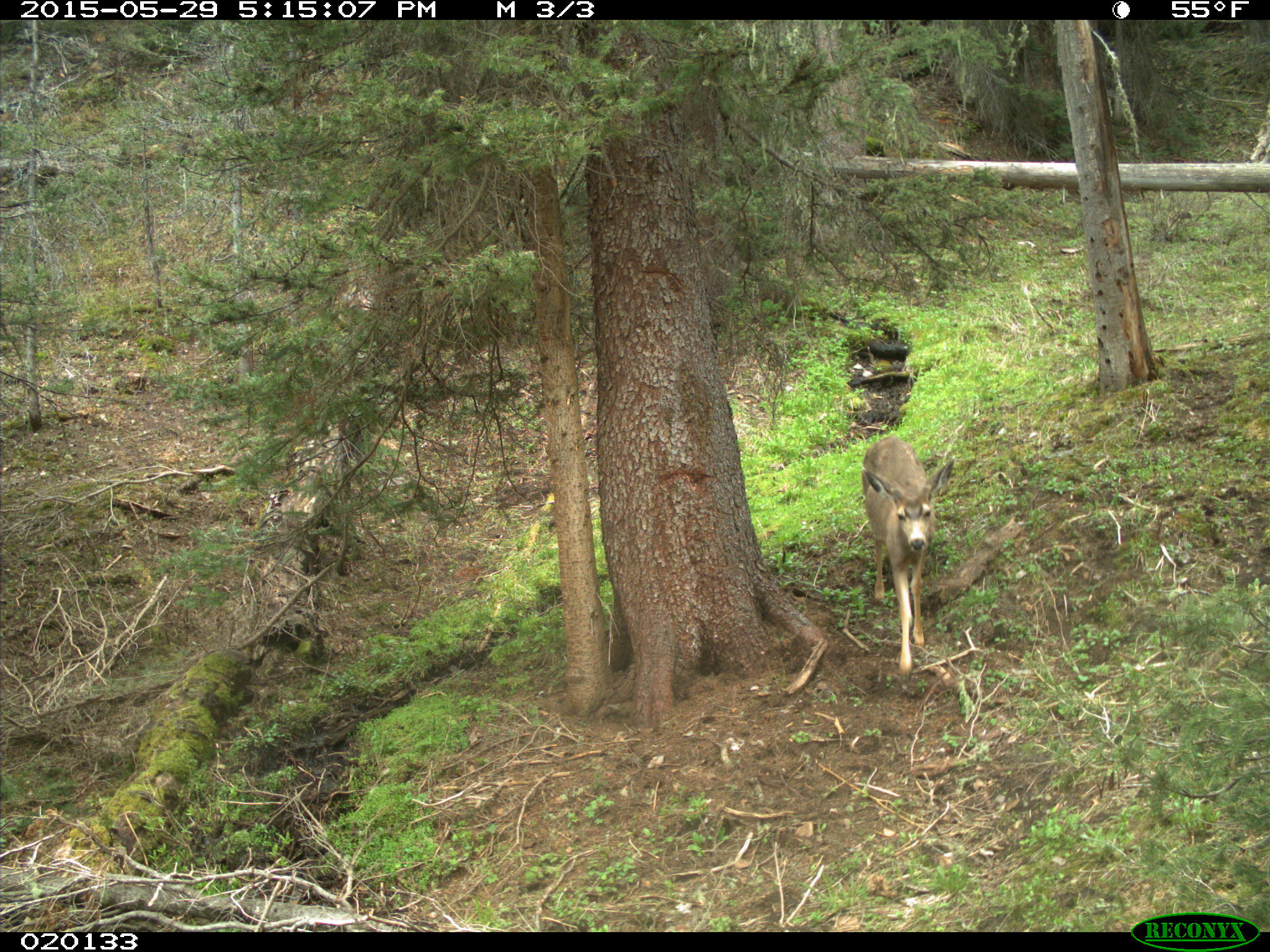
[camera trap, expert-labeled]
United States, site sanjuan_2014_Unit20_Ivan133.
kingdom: Animalia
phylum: Chordata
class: Mammalia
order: Artiodactyla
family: Cervidae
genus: Odocoileus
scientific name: Odocoileus hemionus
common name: mule deer